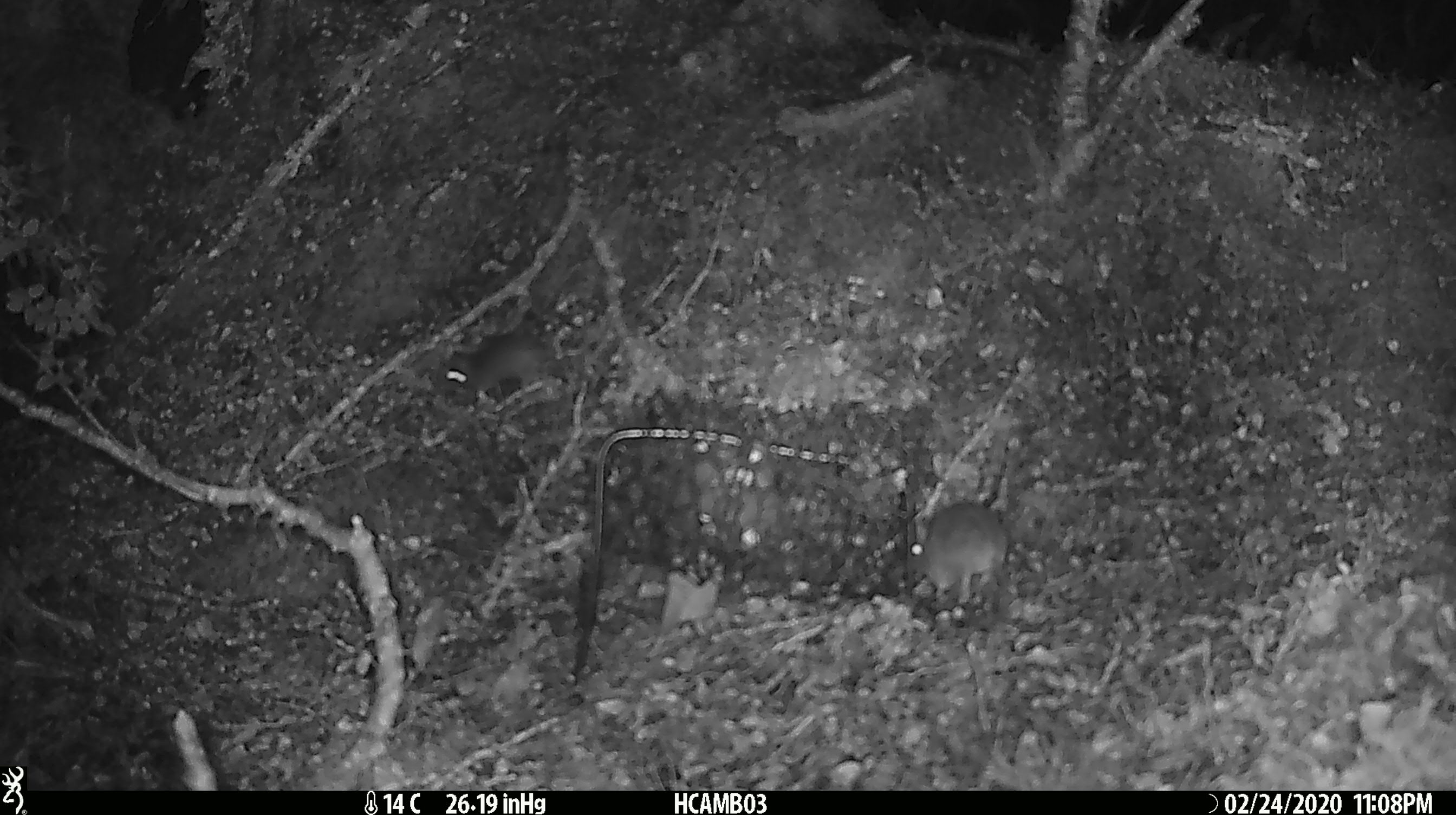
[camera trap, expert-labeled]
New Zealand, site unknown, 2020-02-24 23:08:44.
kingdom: Animalia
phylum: Chordata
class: Mammalia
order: Rodentia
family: Muridae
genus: Mus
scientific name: Mus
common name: mouse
Mouse (Mus).